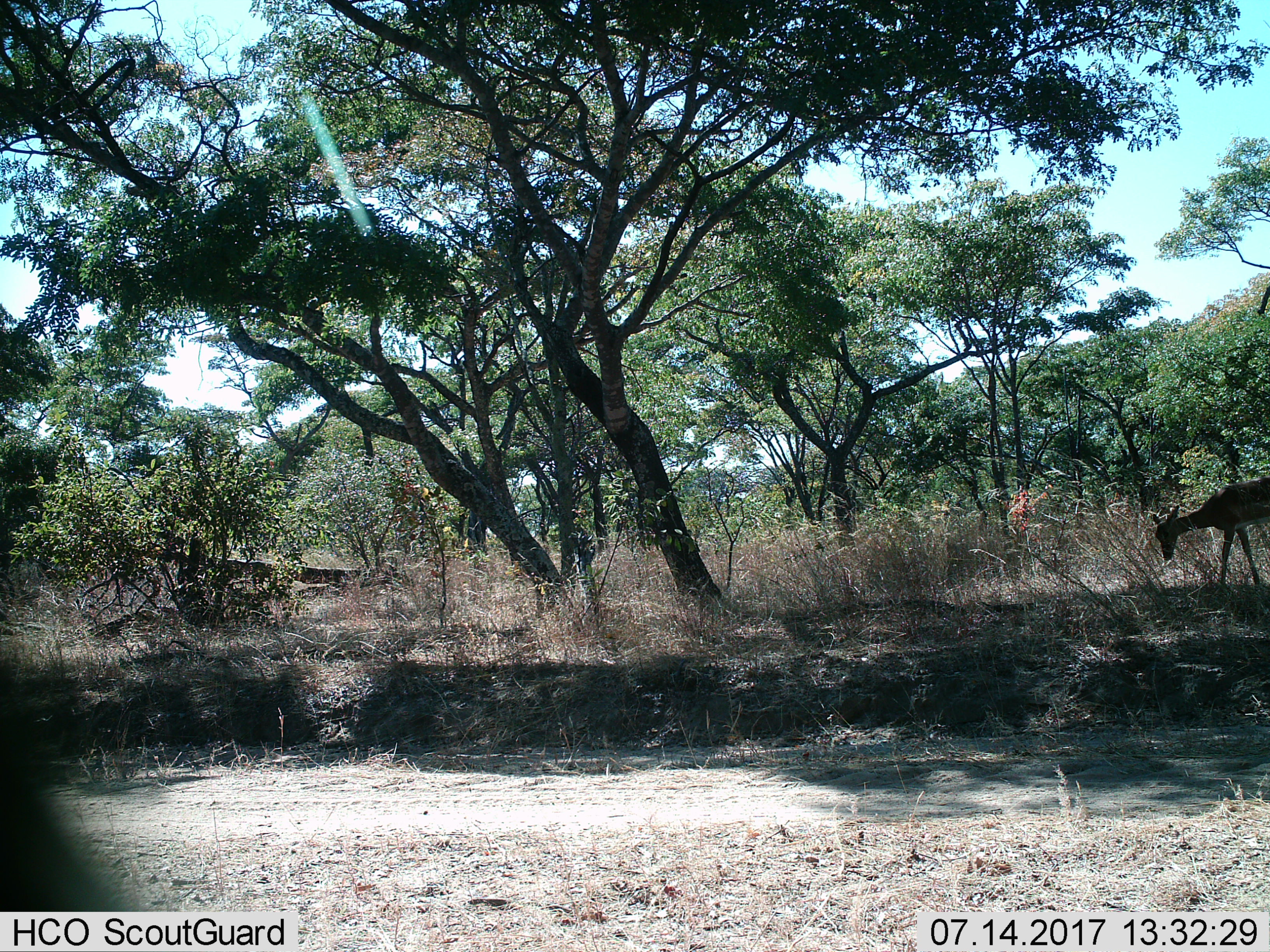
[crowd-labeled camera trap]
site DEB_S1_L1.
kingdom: Animalia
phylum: Chordata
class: Mammalia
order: Artiodactyla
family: Bovidae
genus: Aepyceros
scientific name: Aepyceros melampus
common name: impala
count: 1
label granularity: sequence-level